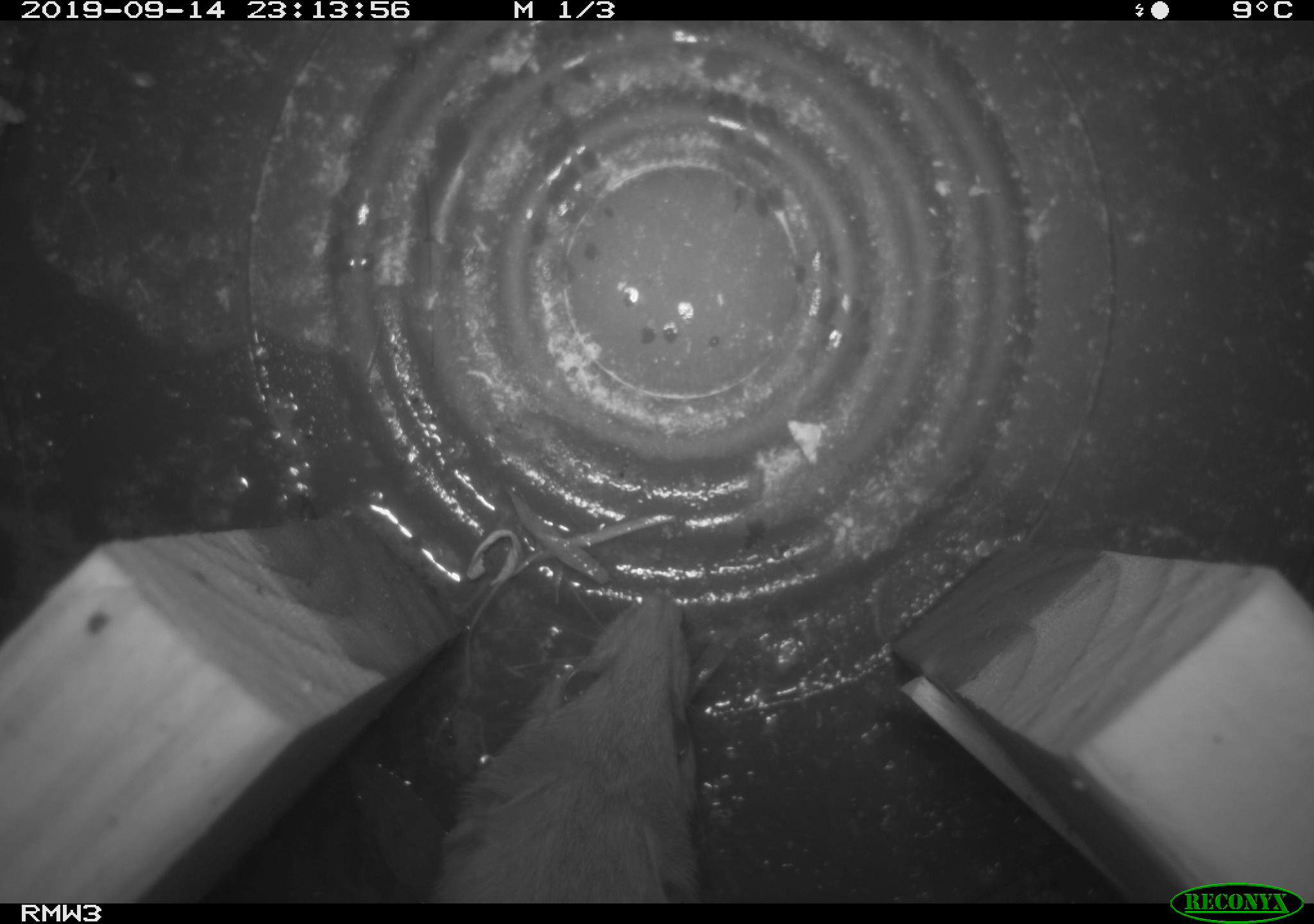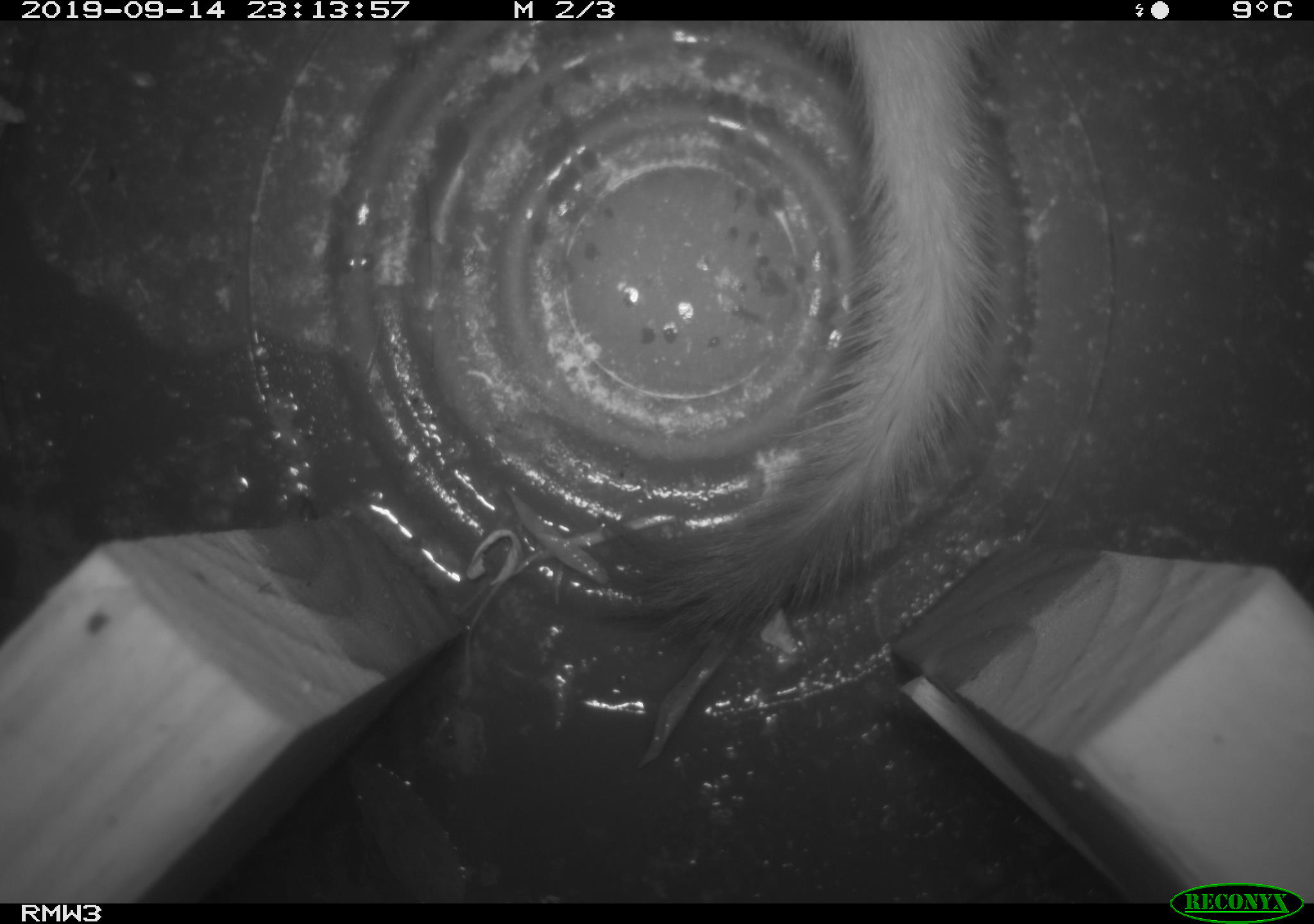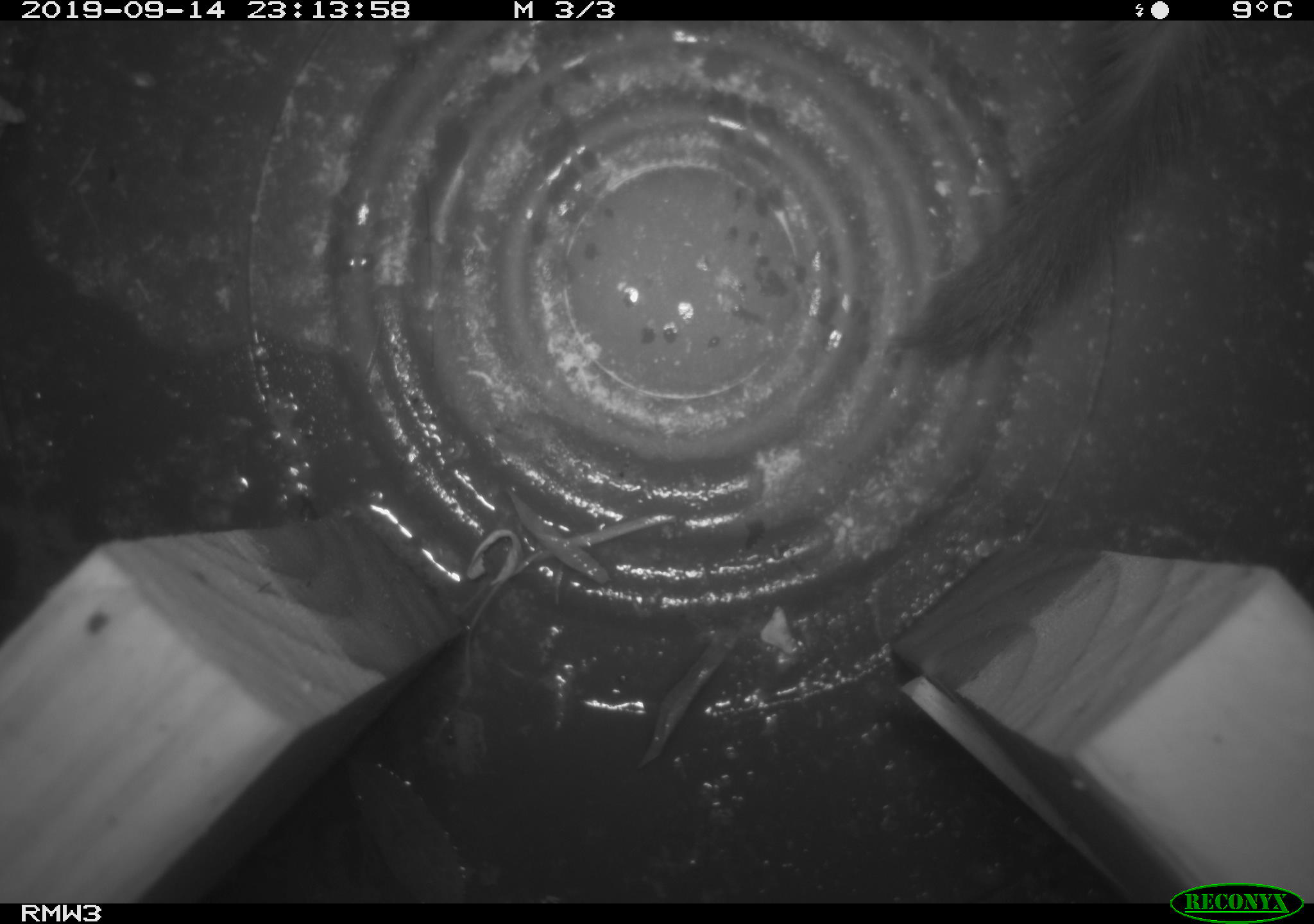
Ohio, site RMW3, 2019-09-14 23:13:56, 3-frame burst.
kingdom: Animalia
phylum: Chordata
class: Mammalia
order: Carnivora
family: Mustelidae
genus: Neogale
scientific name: Neogale frenata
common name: long-tailed weasel